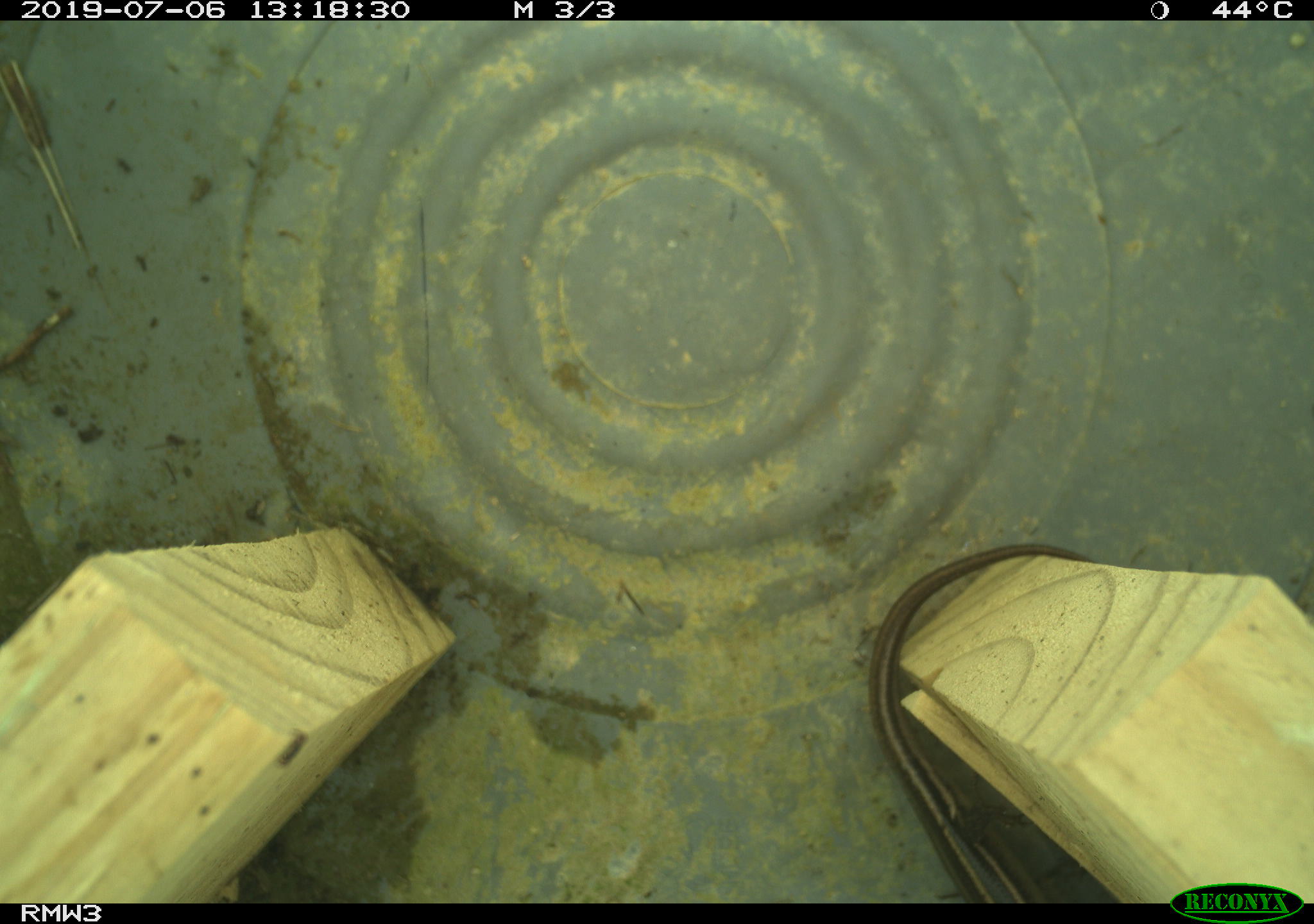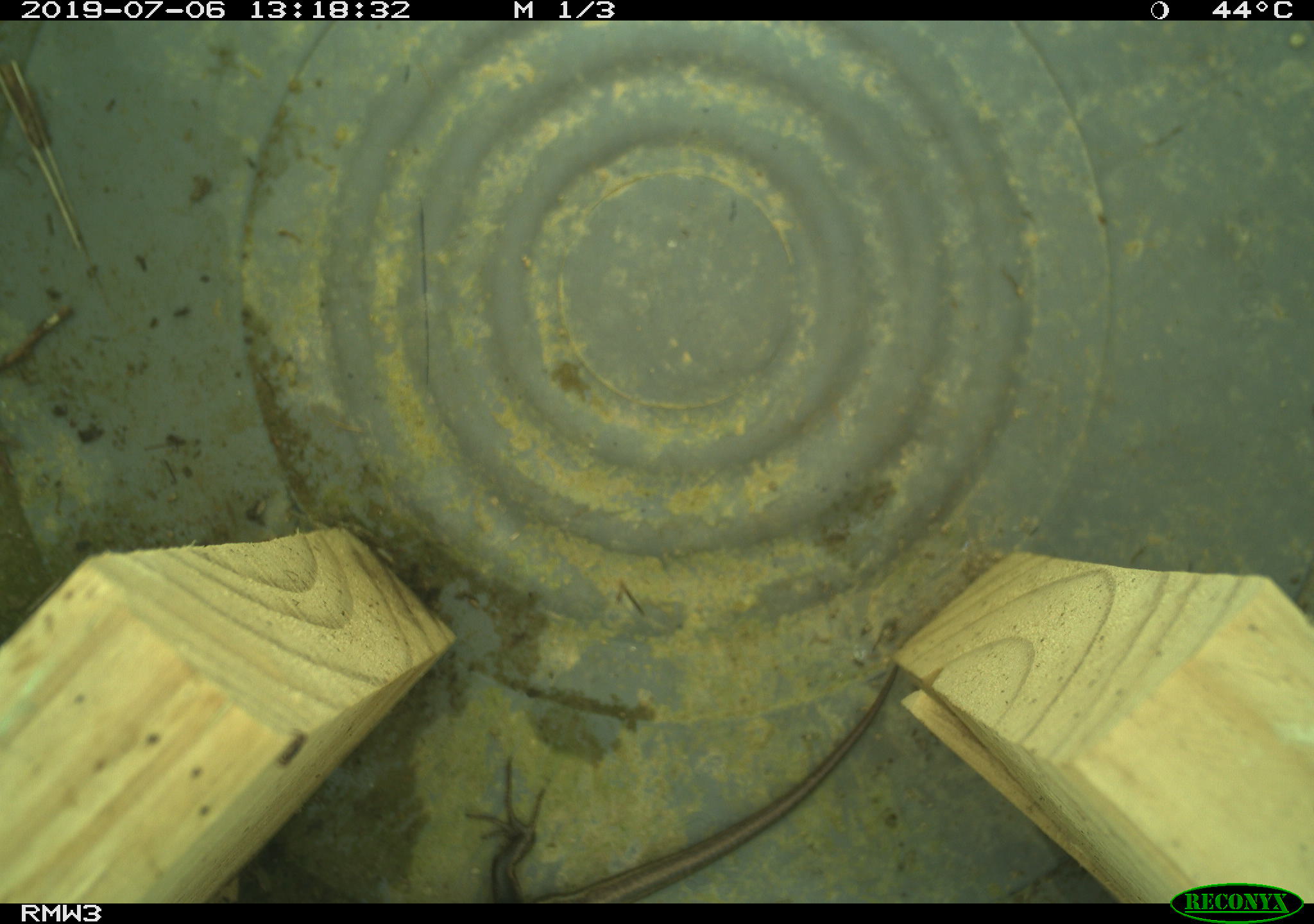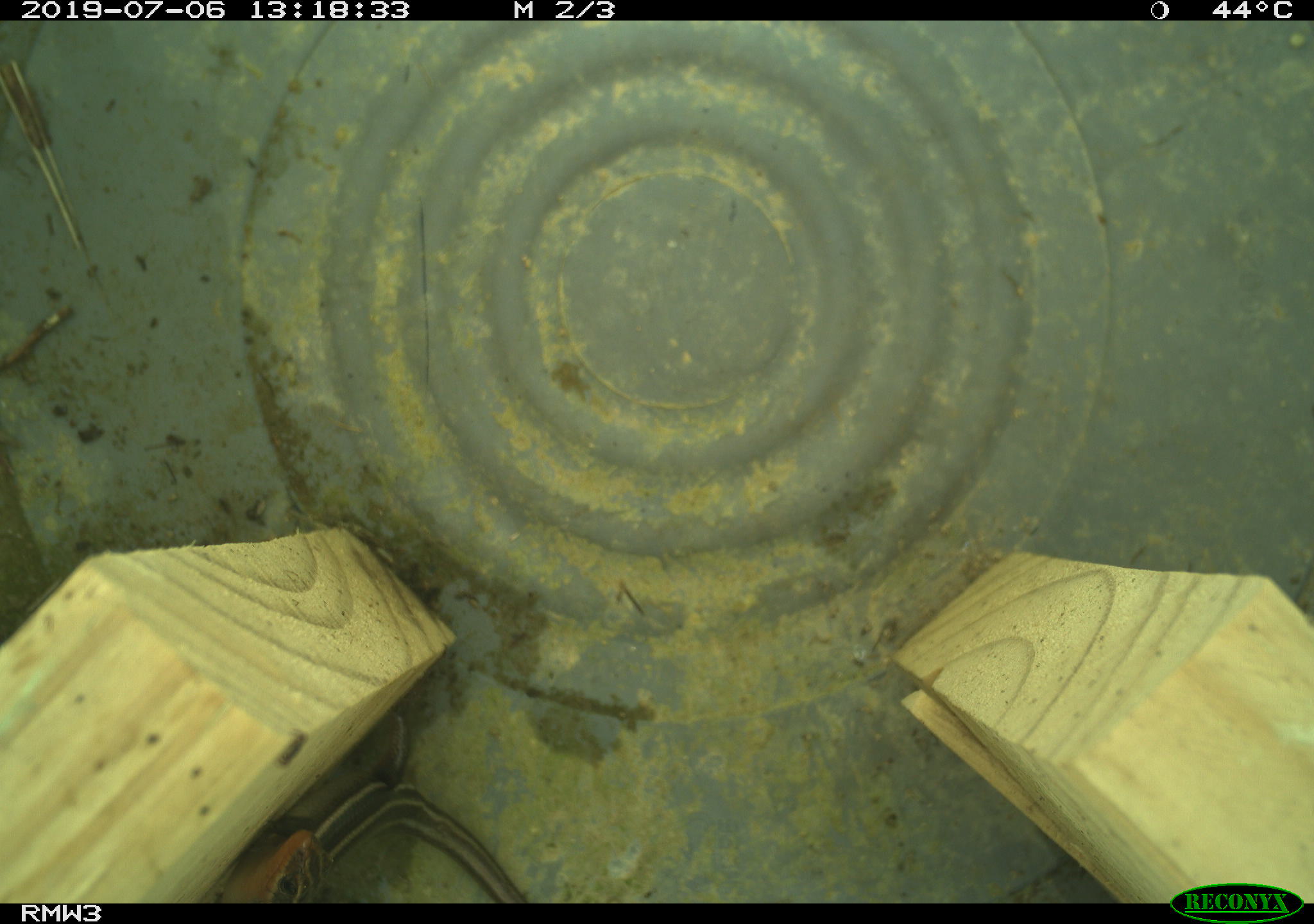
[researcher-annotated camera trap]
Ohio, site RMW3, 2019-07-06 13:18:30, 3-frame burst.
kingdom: Animalia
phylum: Chordata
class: Reptilia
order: Squamata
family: Scincidae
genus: Plestiodon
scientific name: Plestiodon fasciatus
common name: common five-lined skink